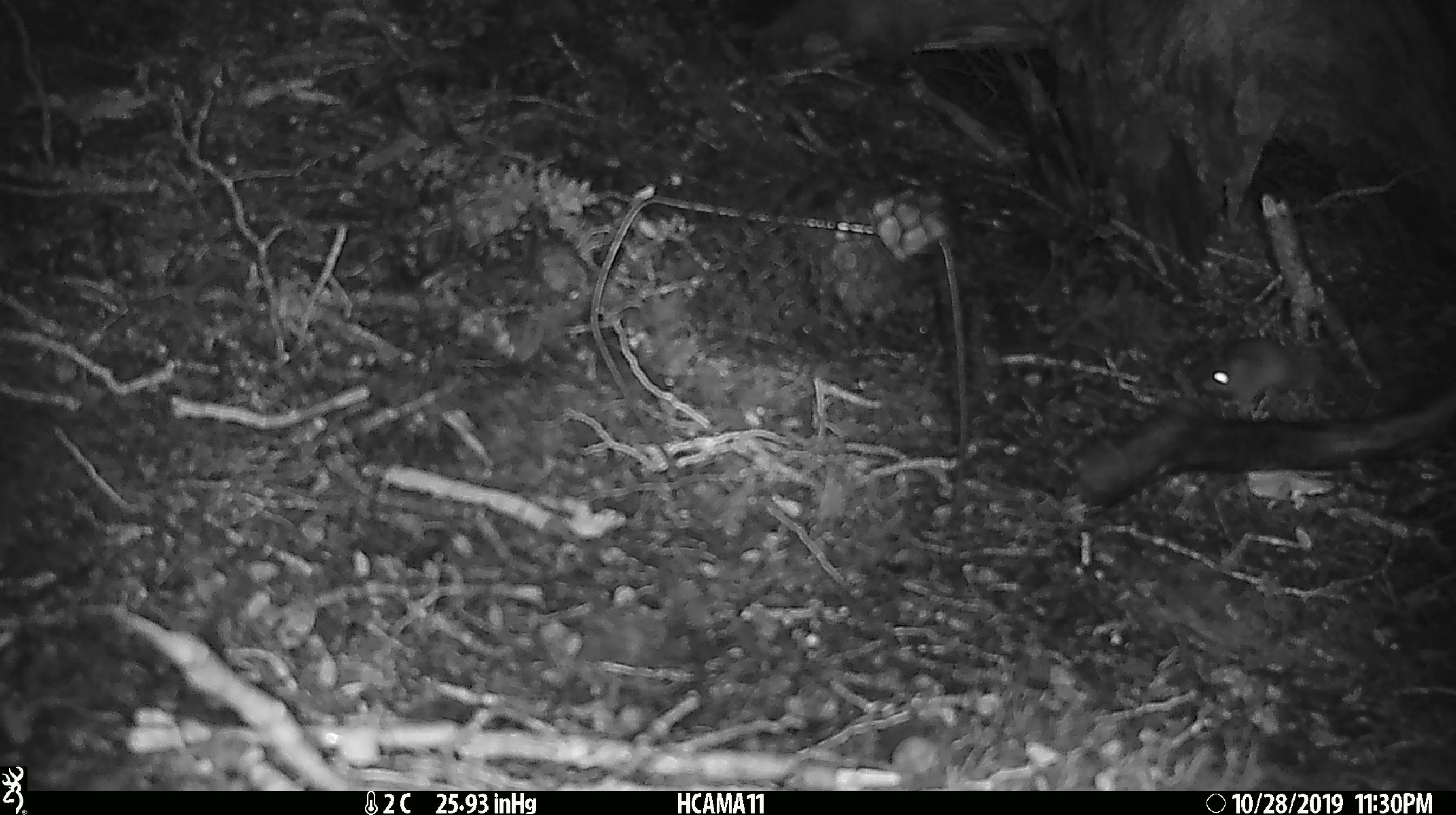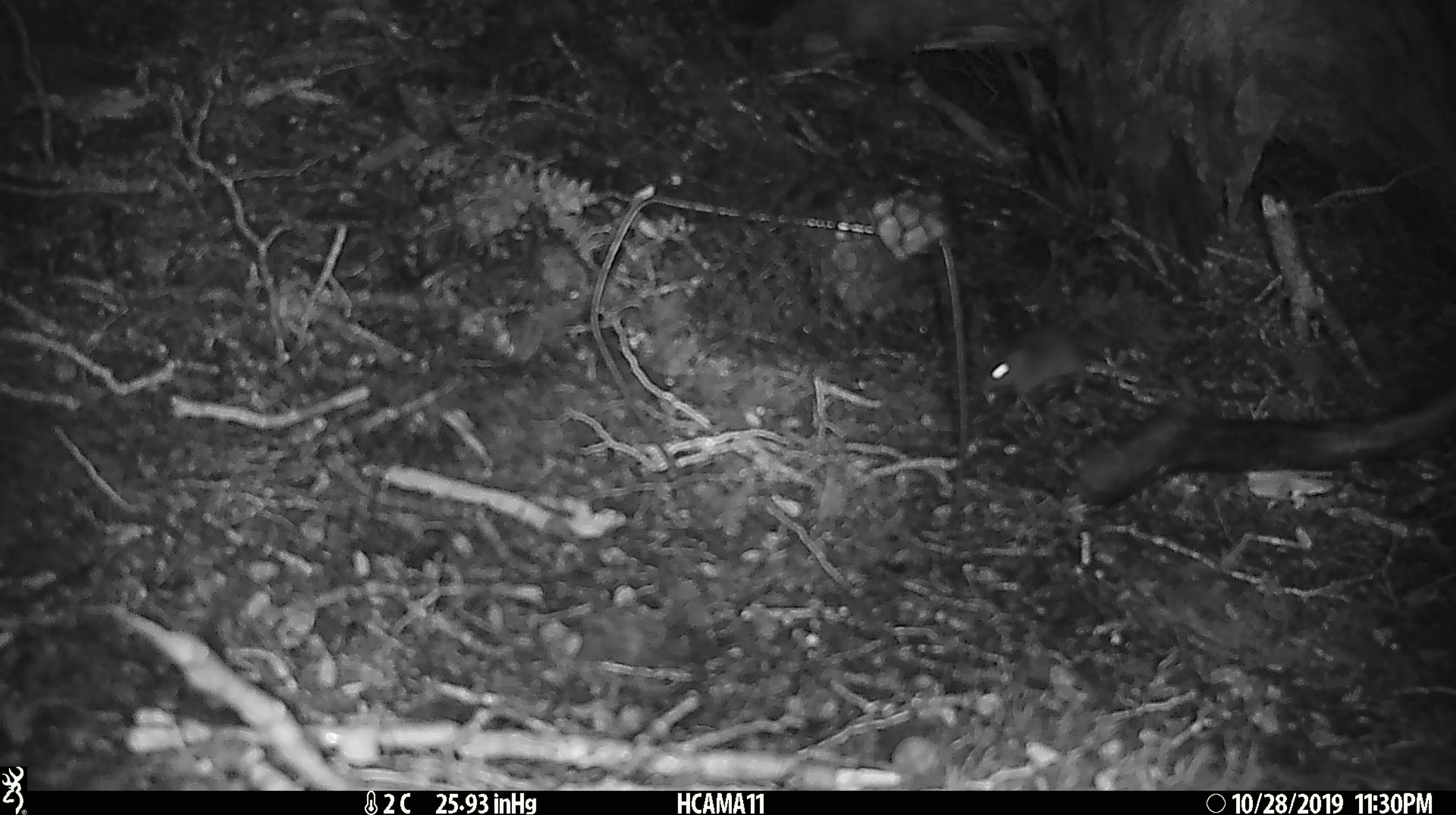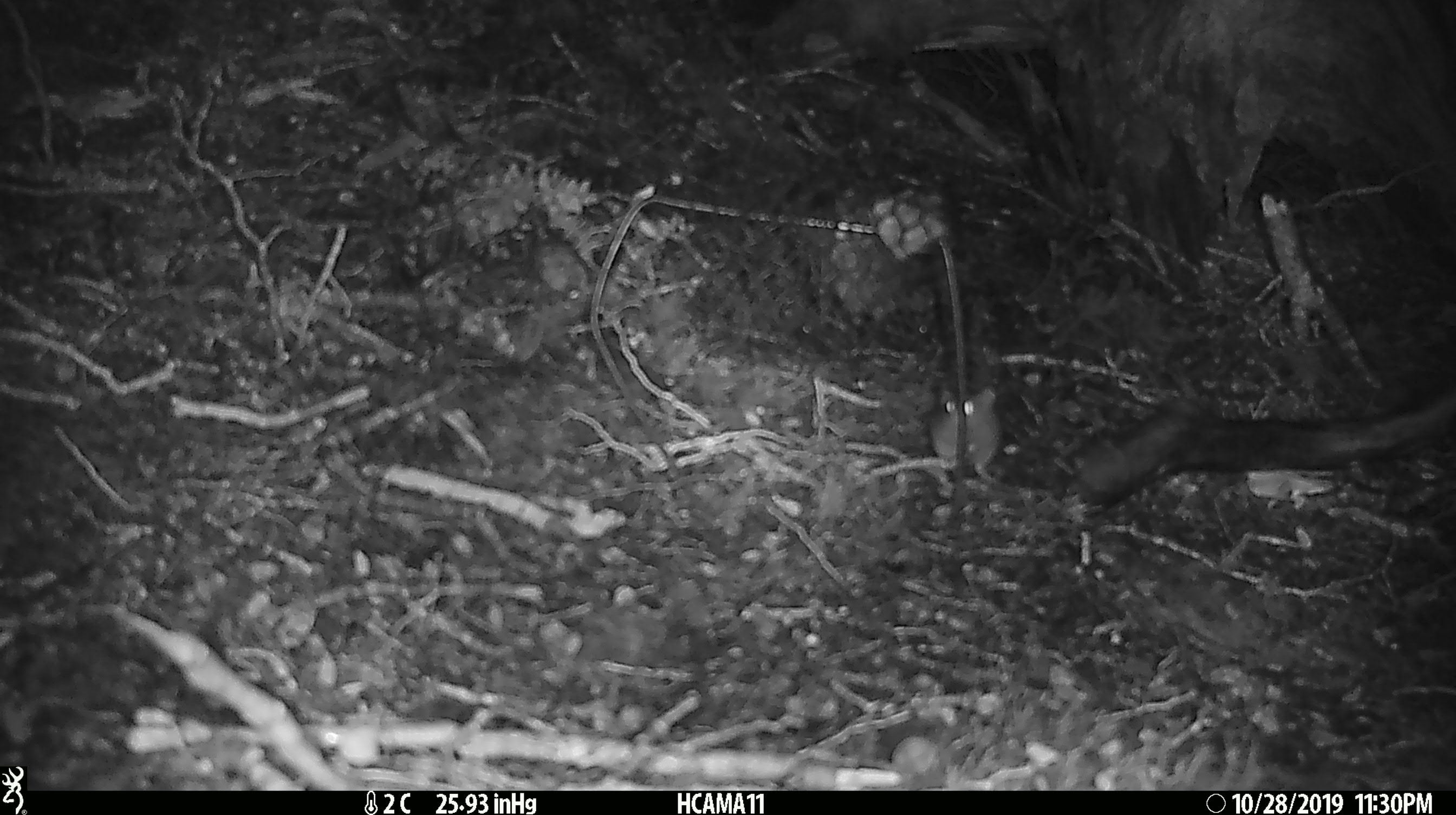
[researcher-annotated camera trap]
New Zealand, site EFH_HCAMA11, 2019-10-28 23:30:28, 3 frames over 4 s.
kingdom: Animalia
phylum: Chordata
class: Mammalia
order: Rodentia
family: Muridae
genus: Mus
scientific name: Mus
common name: mouse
Mouse (Mus).